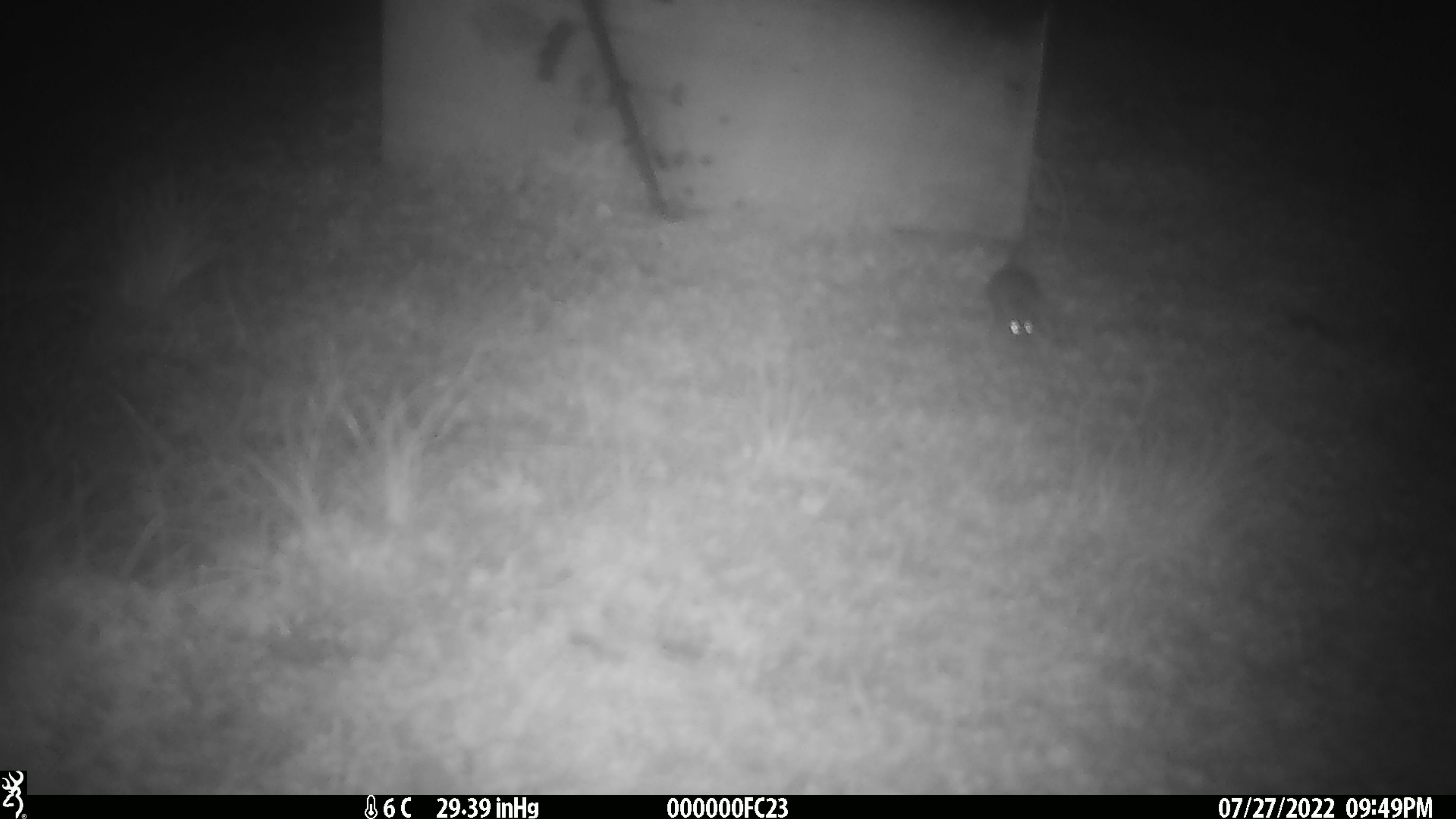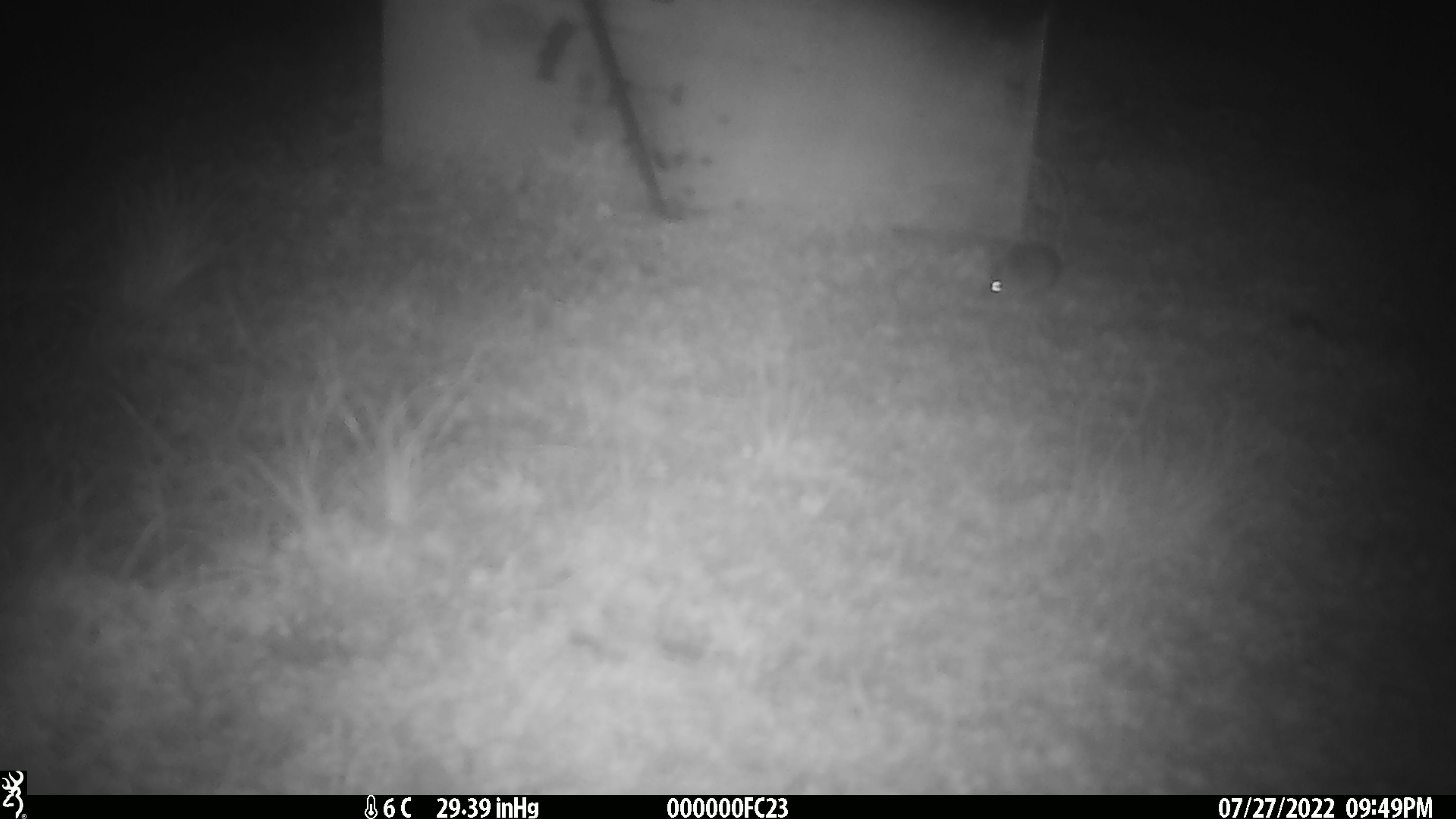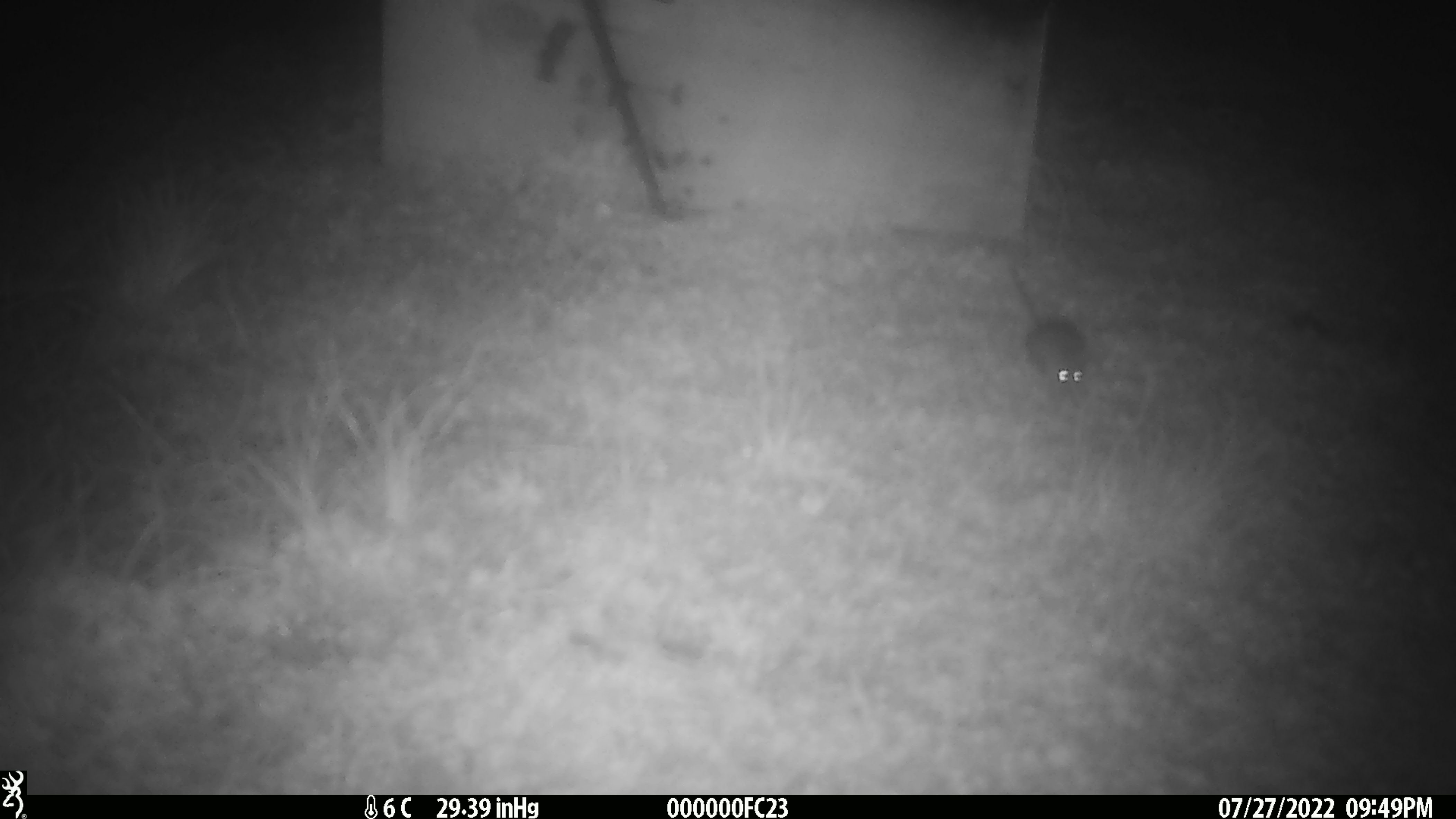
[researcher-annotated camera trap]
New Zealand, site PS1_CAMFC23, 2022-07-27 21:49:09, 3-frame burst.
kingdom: Animalia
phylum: Chordata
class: Mammalia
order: Rodentia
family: Muridae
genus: Mus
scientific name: Mus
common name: mouse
Mouse (Mus).